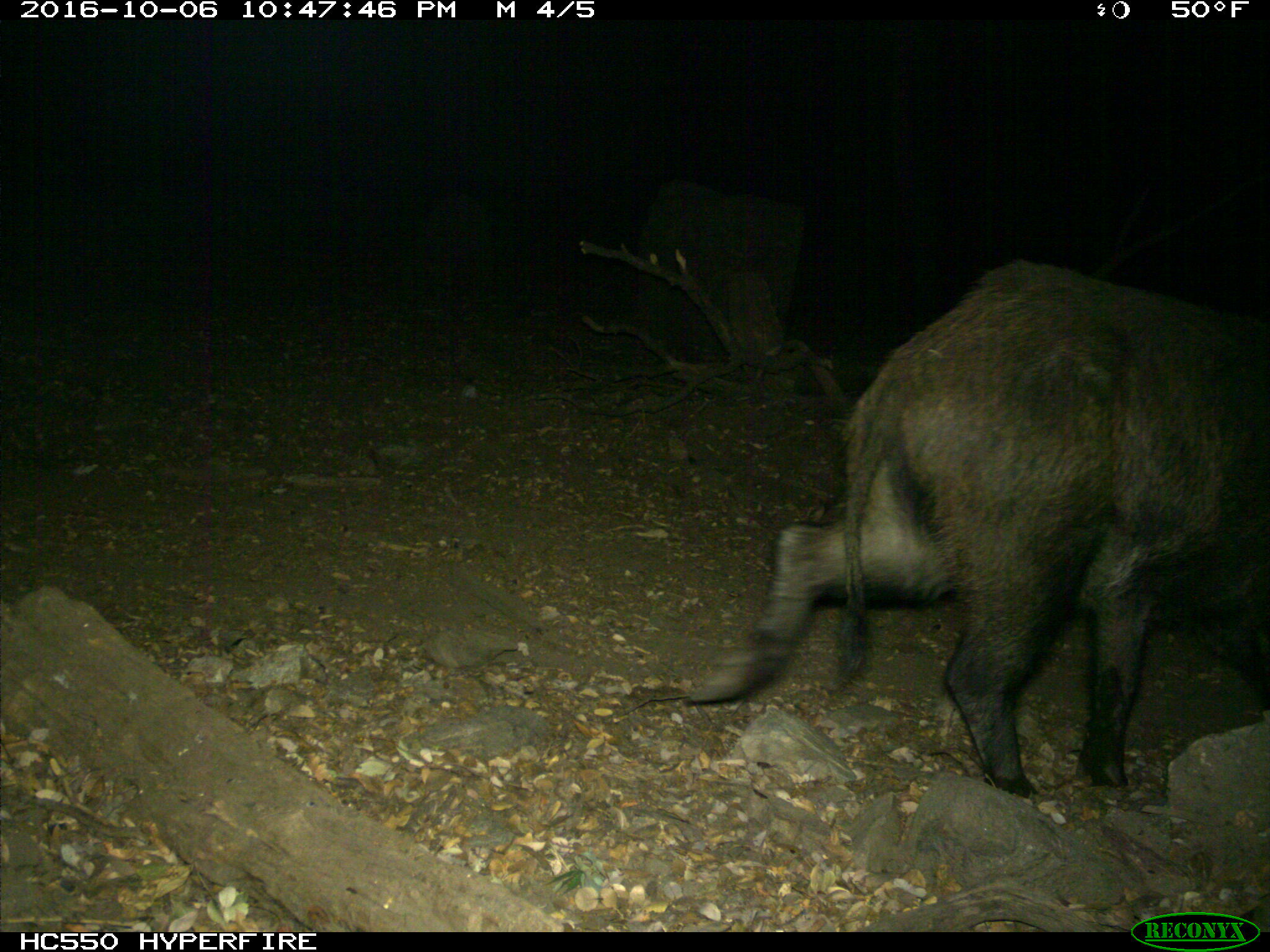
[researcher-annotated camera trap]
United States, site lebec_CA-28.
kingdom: Animalia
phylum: Chordata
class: Mammalia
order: Artiodactyla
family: Suidae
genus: Sus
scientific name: Sus scrofa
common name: wild boar